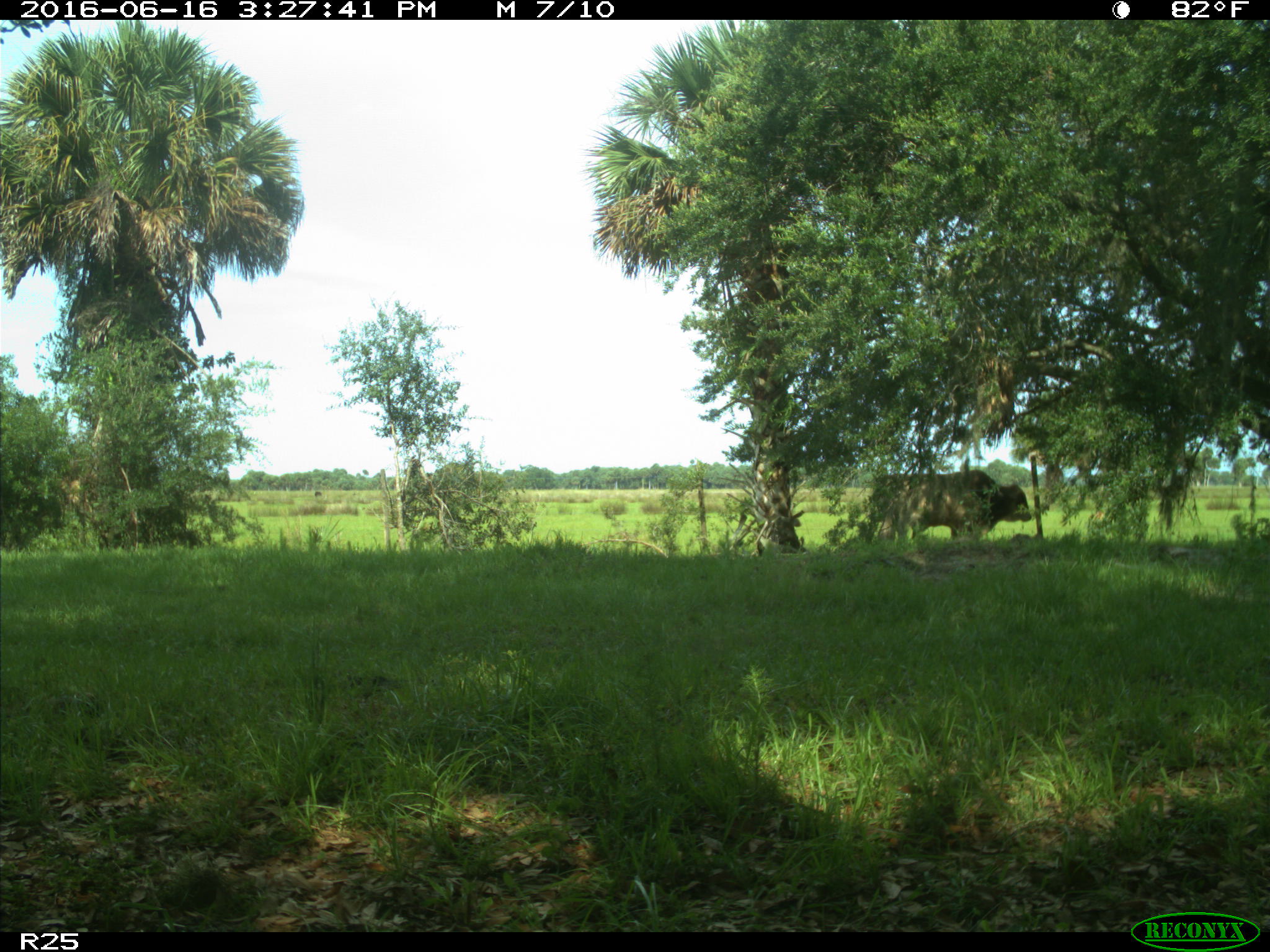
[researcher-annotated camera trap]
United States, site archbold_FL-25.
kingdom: Animalia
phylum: Chordata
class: Mammalia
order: Artiodactyla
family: Bovidae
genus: Bos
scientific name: Bos taurus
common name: domestic cow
Bos taurus (domestic cow).